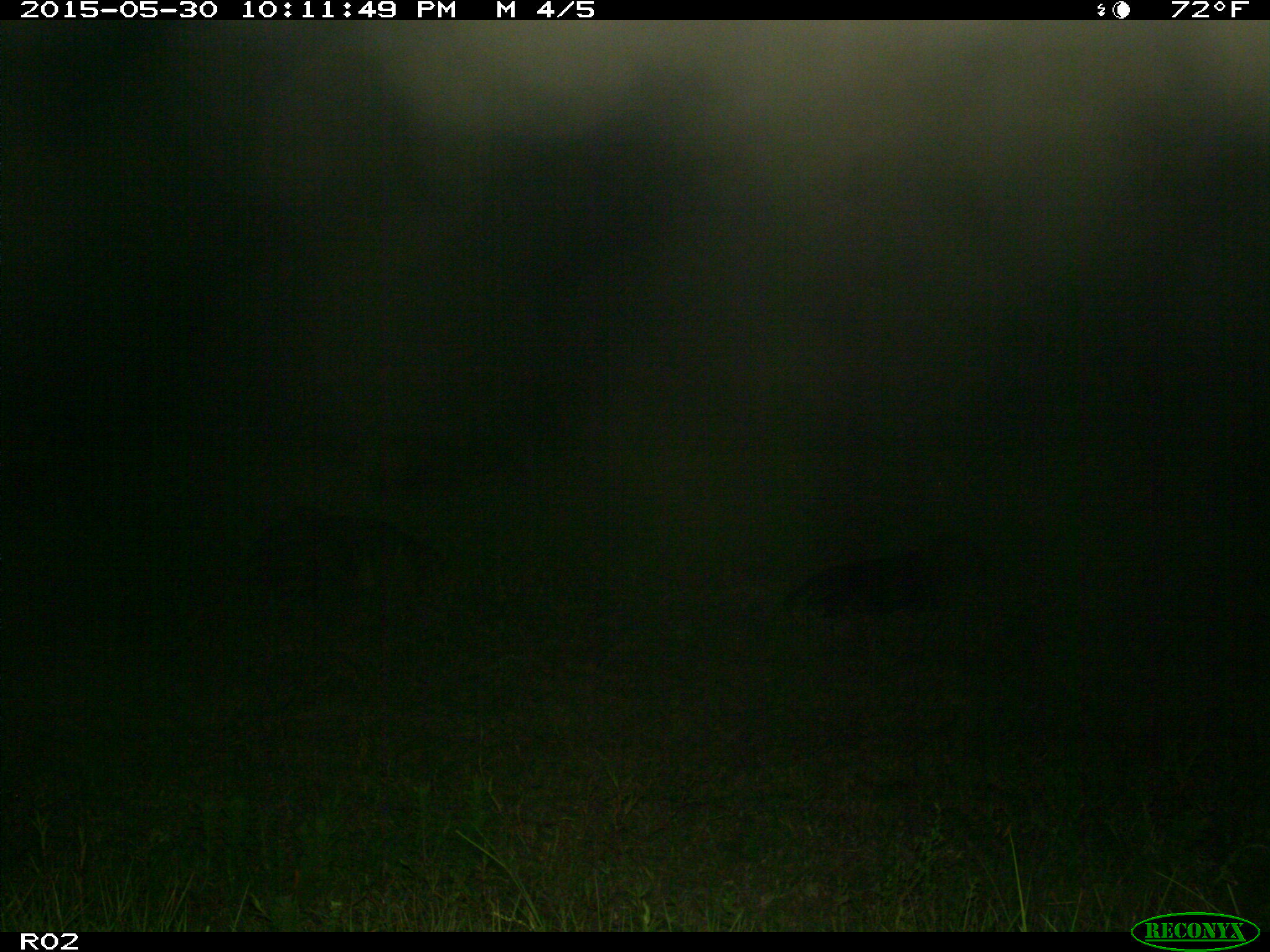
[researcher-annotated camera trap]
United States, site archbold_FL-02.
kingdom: Animalia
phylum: Chordata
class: Mammalia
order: Artiodactyla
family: Bovidae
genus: Bos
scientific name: Bos taurus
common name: domestic cow